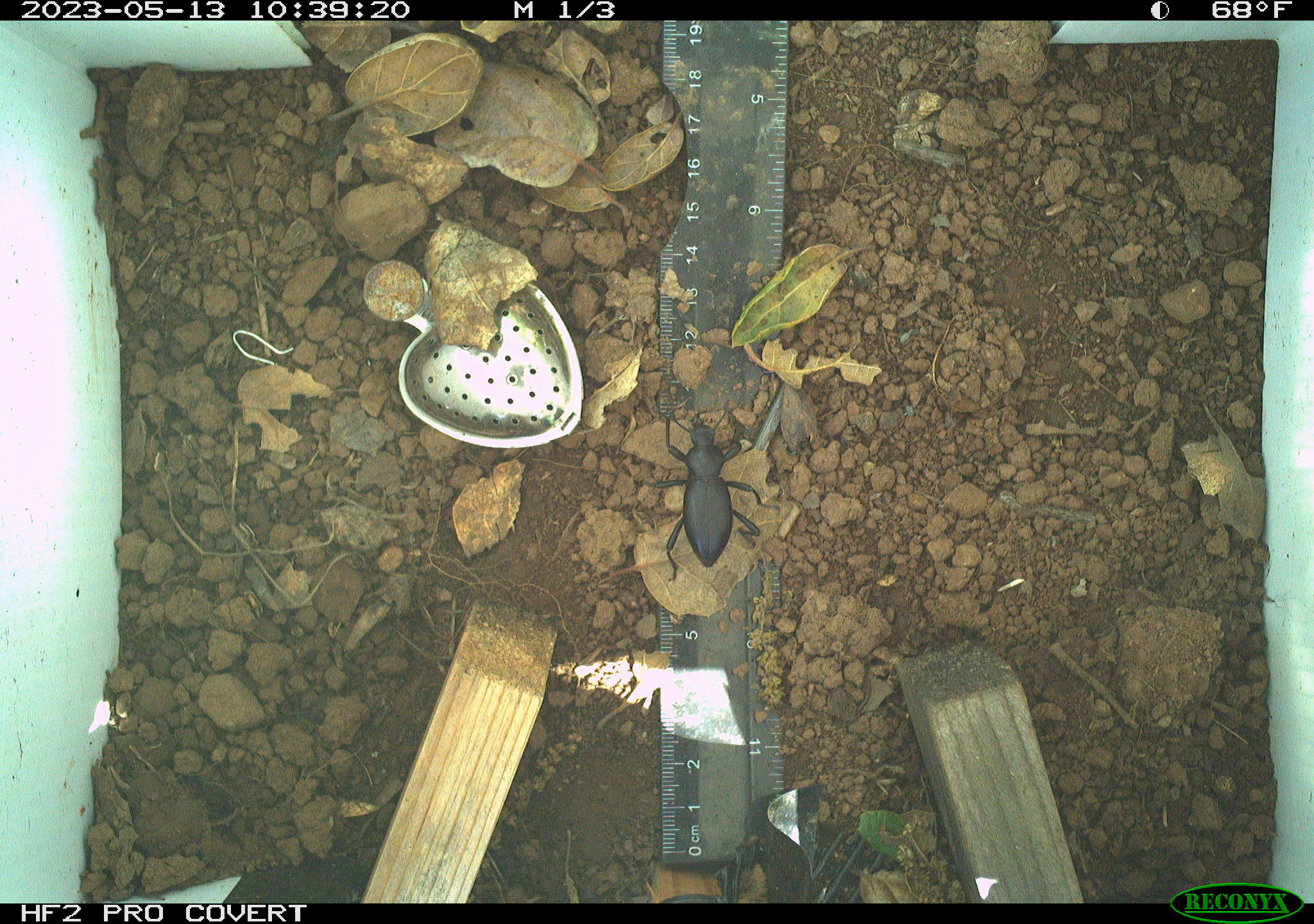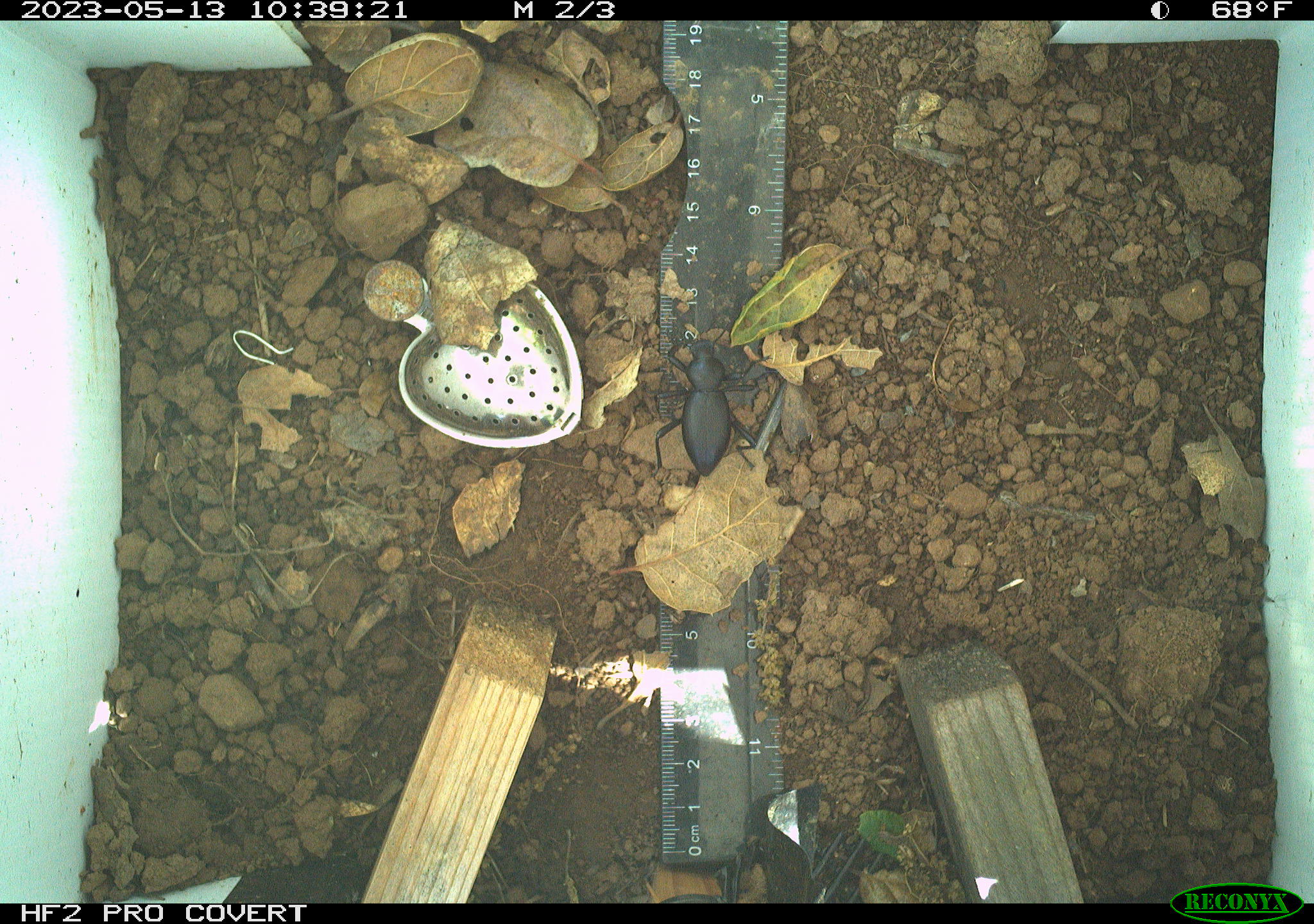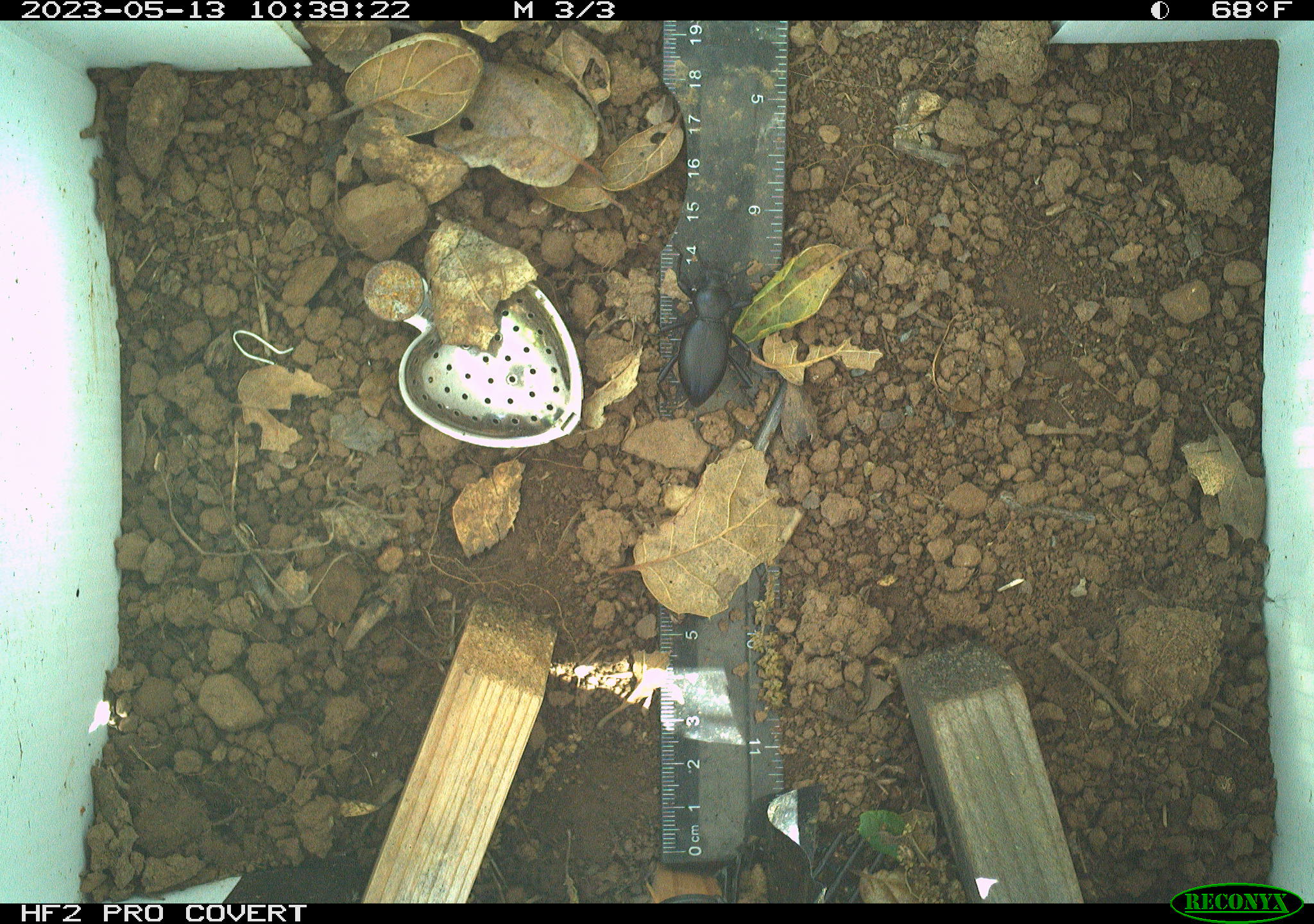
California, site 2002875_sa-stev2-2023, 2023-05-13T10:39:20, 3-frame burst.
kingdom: Animalia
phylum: Arthropoda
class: Insecta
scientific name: Insecta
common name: insect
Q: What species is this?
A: Insect (Insecta).